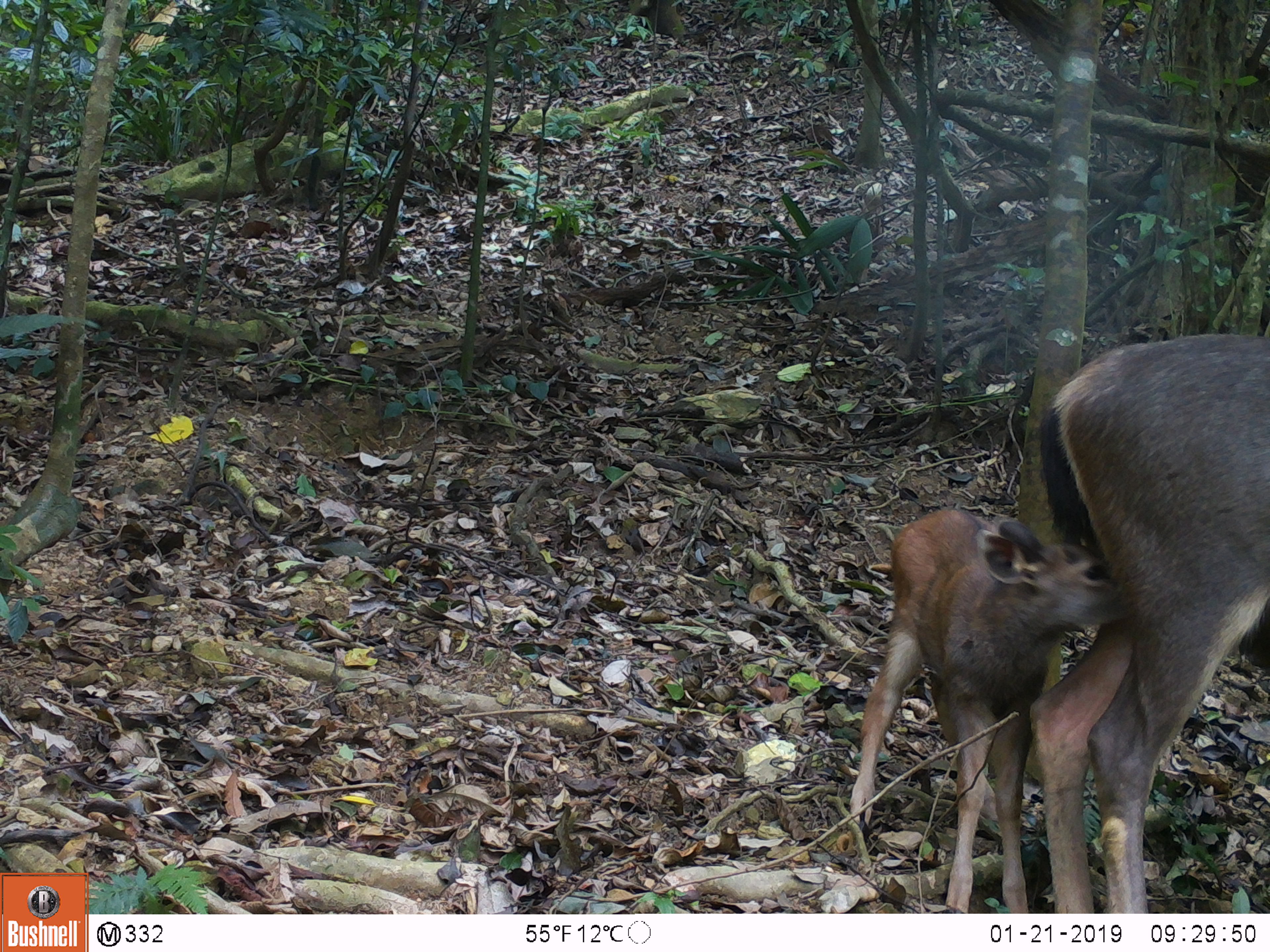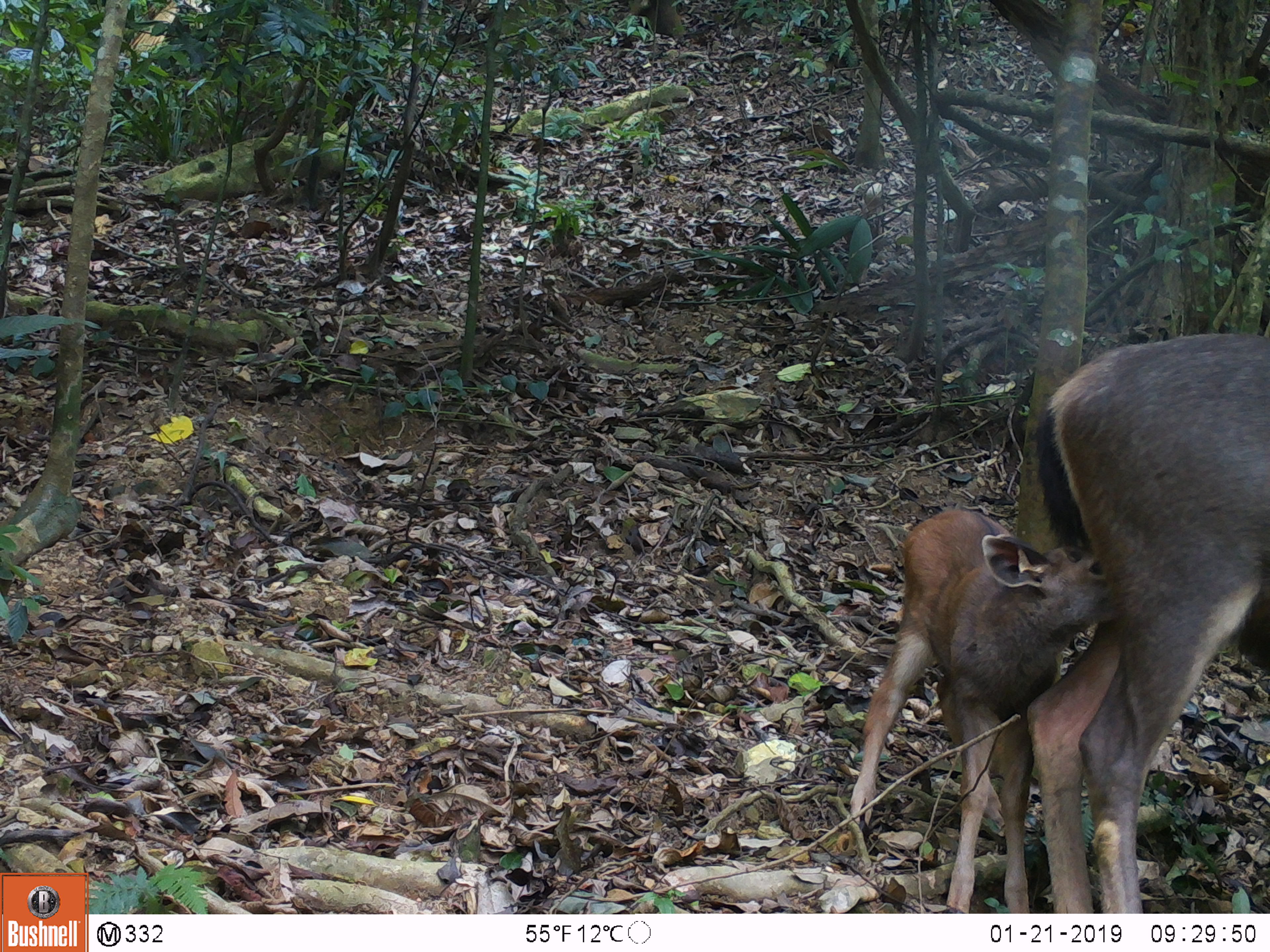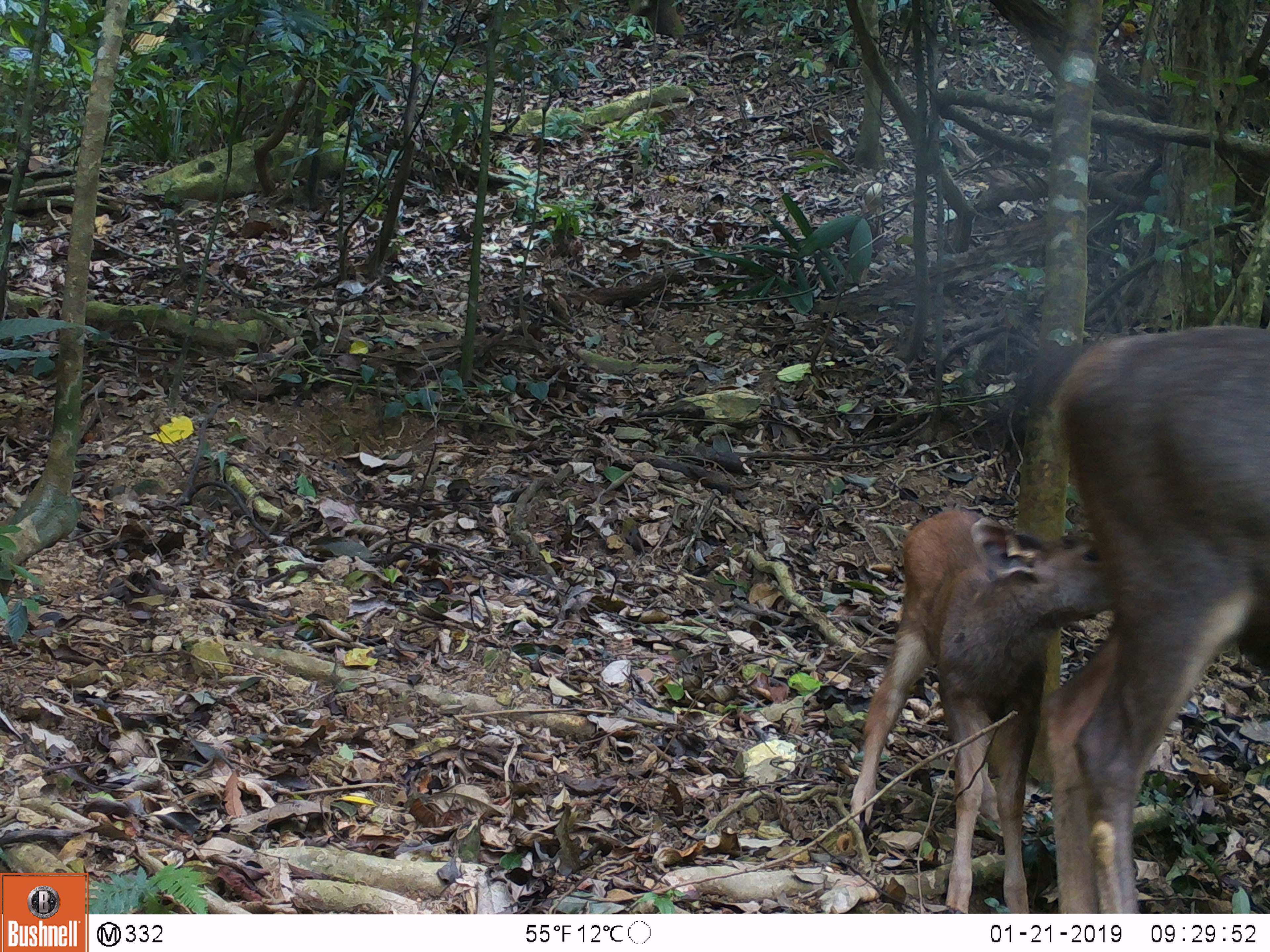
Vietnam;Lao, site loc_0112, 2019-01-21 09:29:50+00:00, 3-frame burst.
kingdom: Animalia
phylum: Chordata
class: Mammalia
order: Artiodactyla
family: Cervidae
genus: Rusa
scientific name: Rusa unicolor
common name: sambar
Sambar (Rusa unicolor). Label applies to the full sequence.